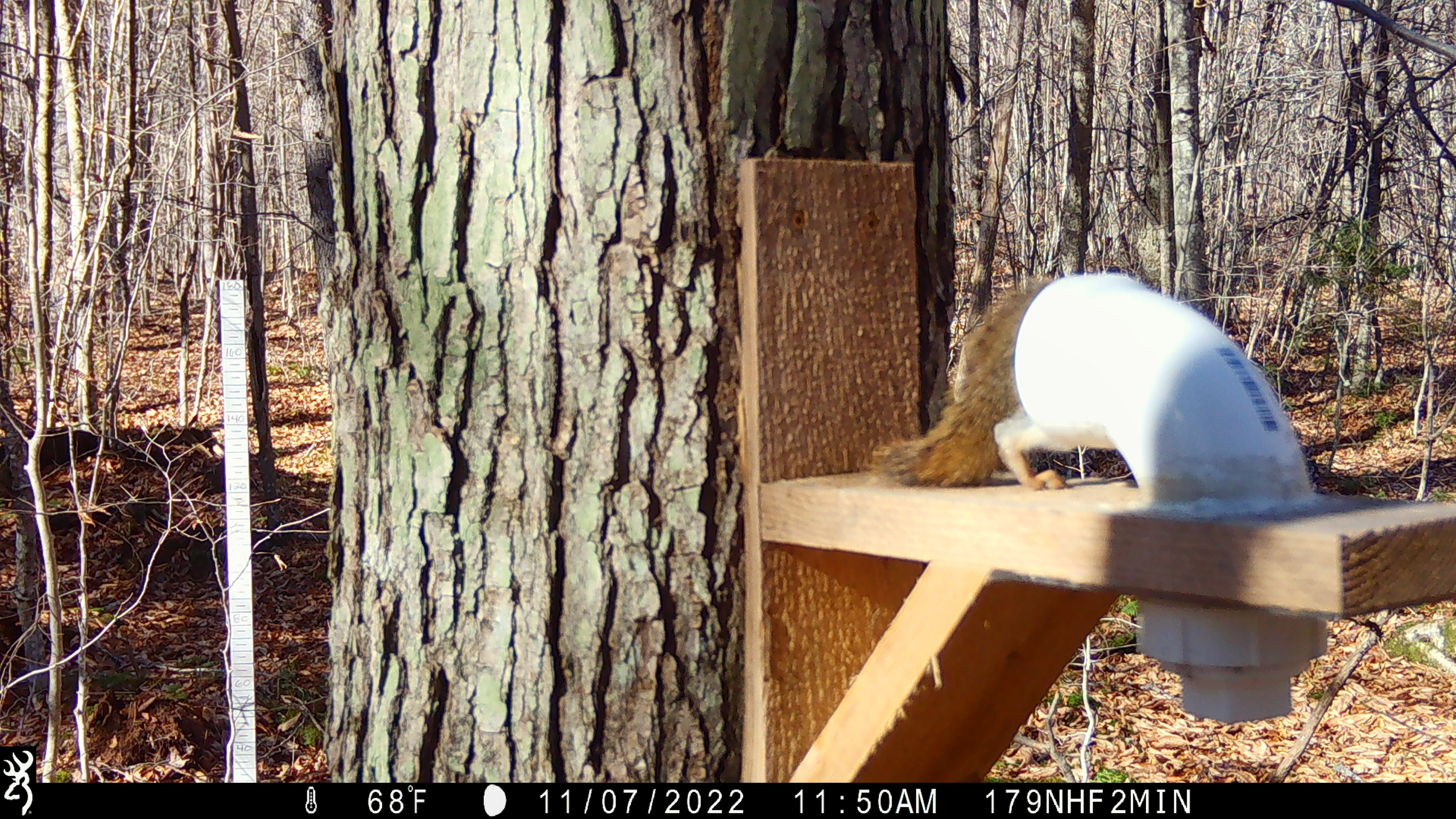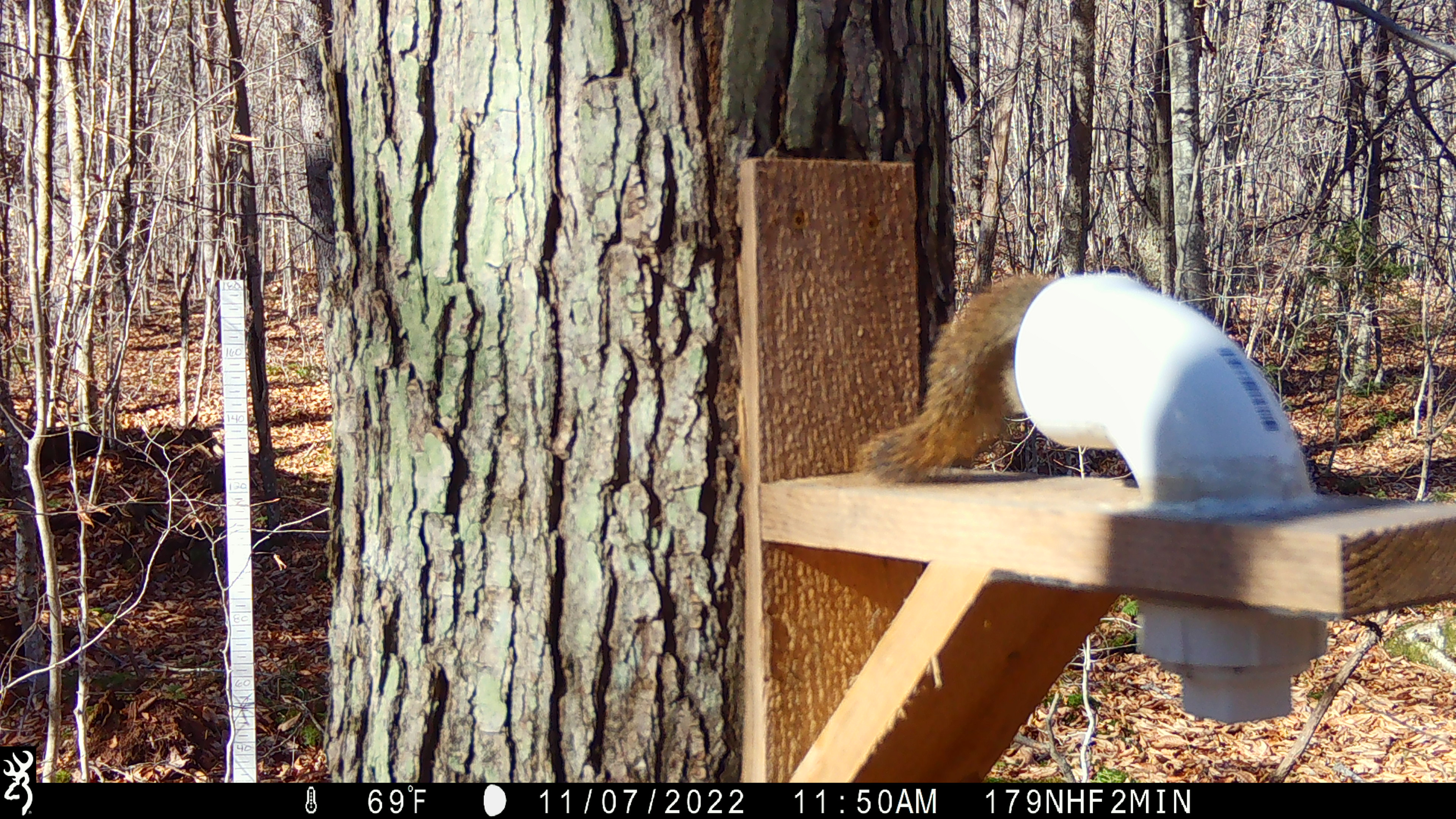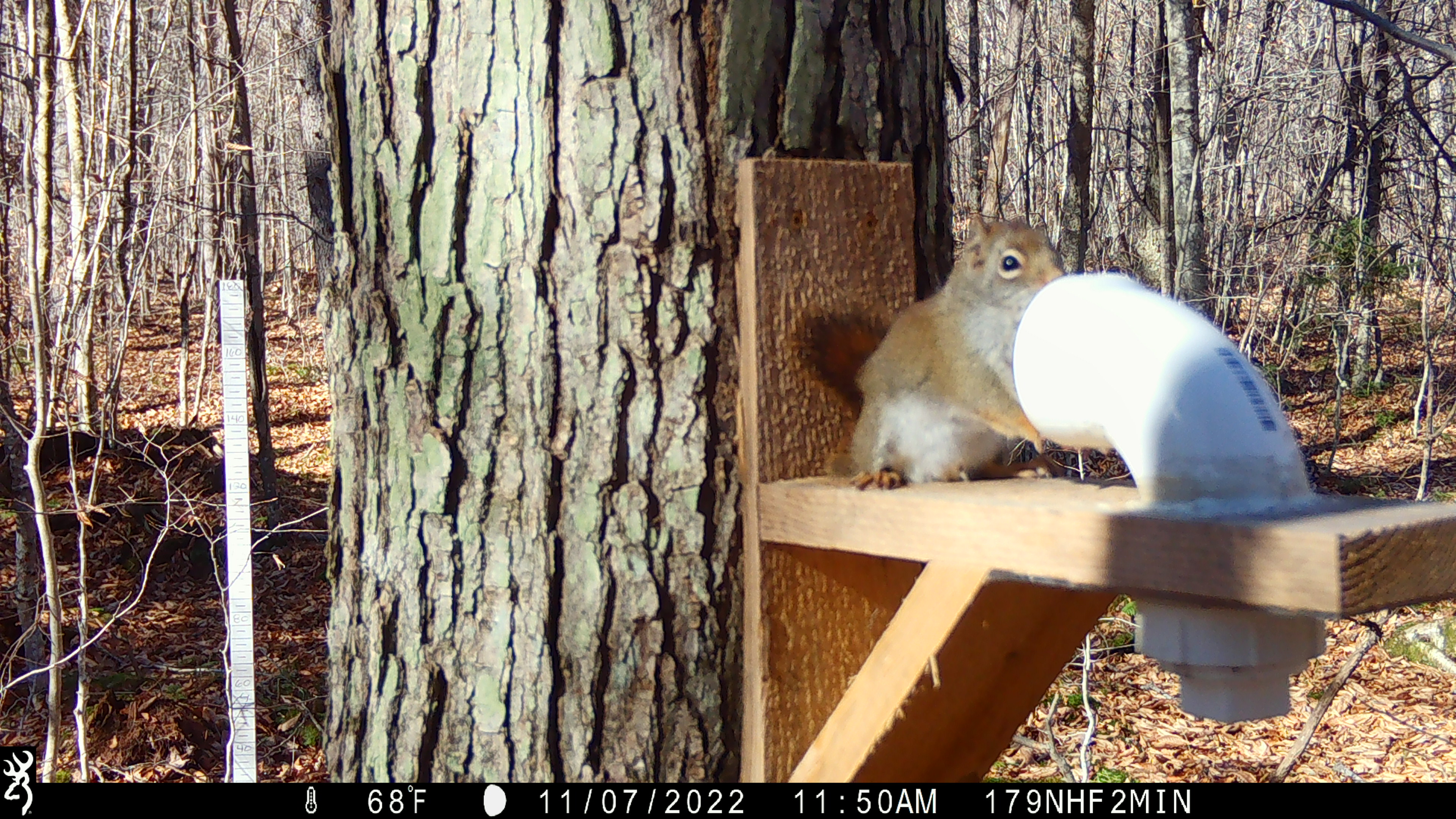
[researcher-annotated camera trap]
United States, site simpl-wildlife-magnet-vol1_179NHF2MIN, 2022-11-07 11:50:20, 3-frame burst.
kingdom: Animalia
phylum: Chordata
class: Mammalia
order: Rodentia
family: Sciuridae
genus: Tamiasciurus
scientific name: Tamiasciurus hudsonicus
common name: red squirrel